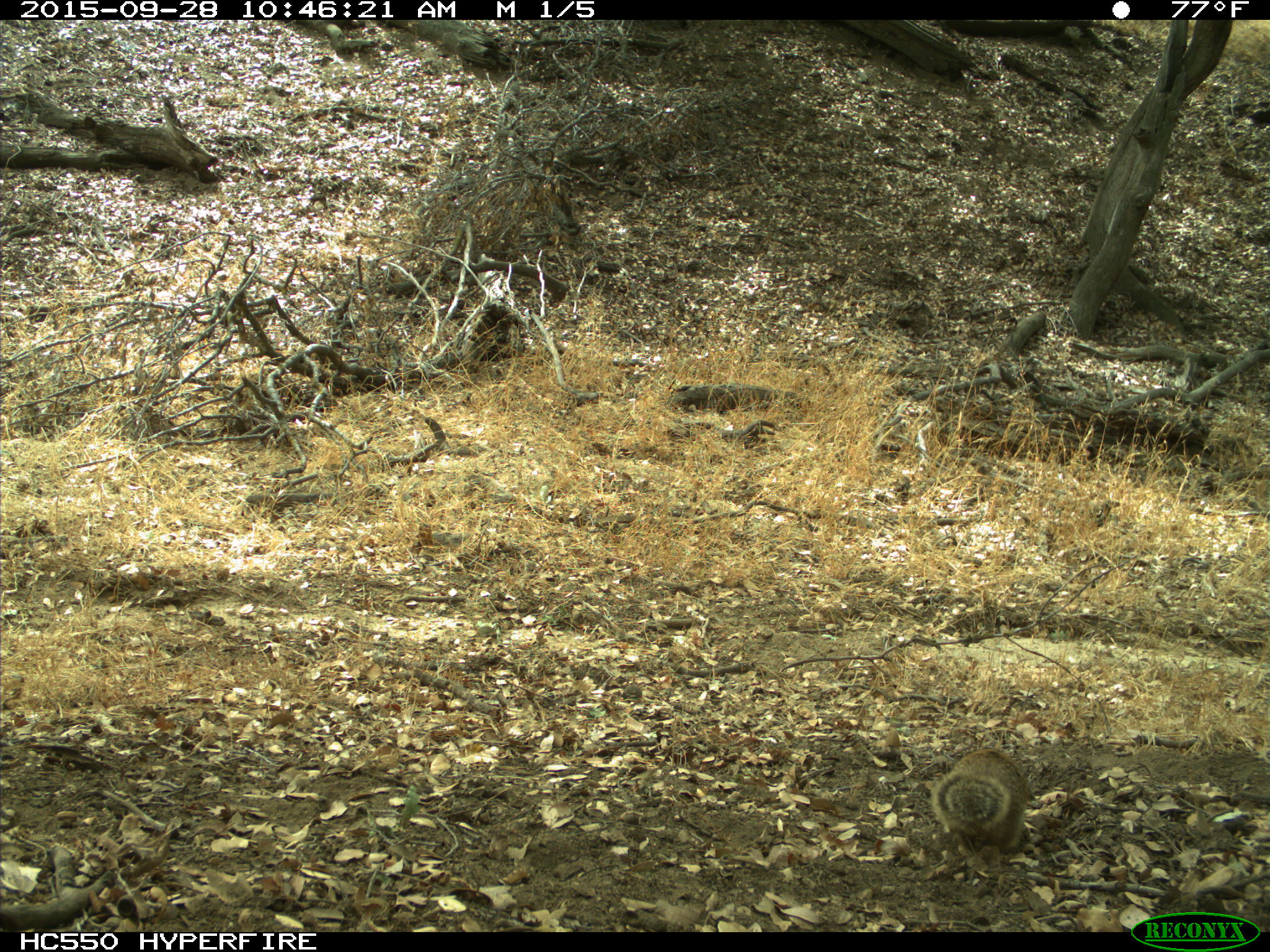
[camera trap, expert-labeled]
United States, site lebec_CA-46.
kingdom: Animalia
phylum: Chordata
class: Mammalia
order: Rodentia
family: Sciuridae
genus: Otospermophilus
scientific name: Otospermophilus beecheyi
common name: california ground squirrel